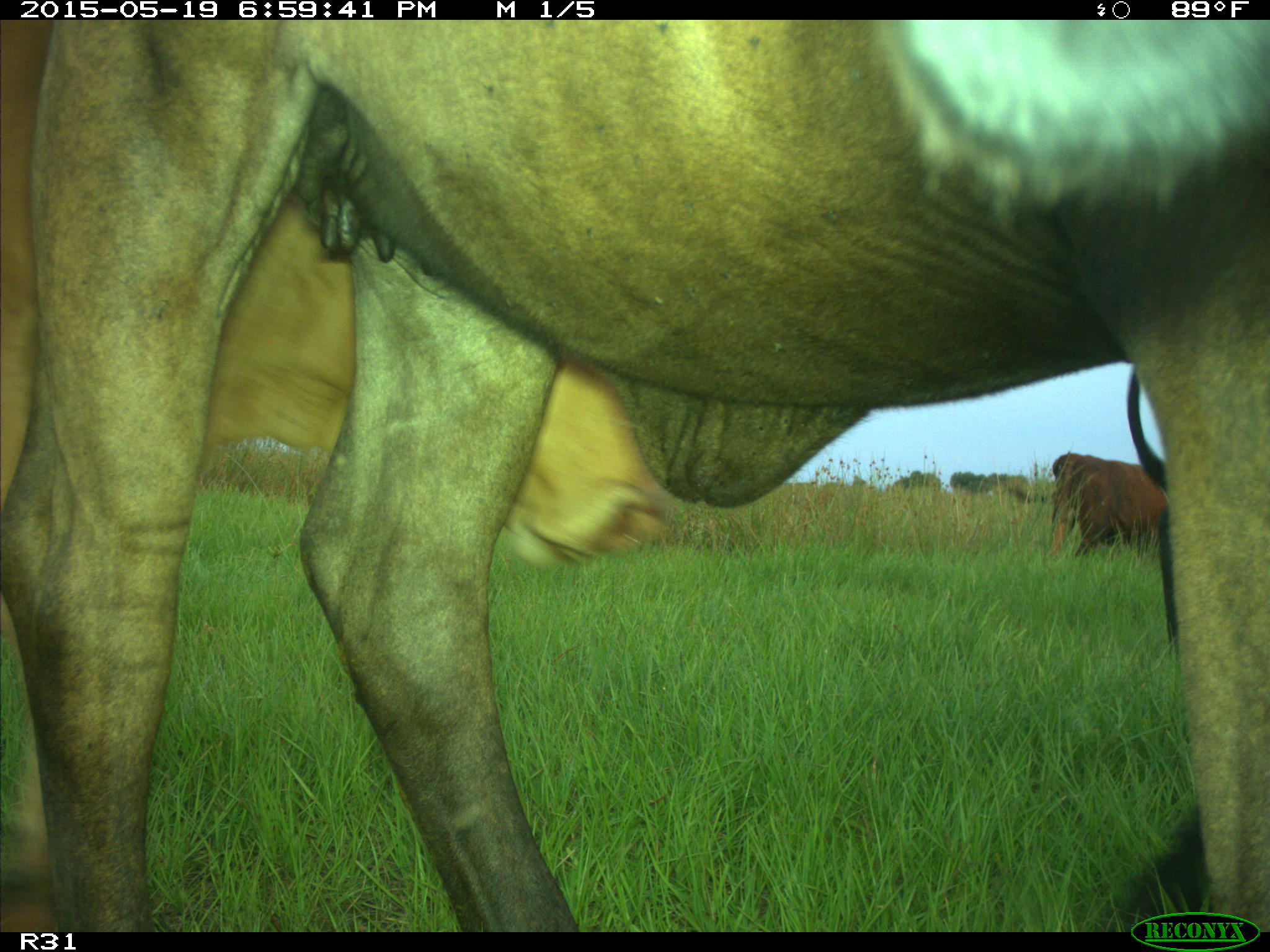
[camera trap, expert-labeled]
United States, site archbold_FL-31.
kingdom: Animalia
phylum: Chordata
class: Mammalia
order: Artiodactyla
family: Bovidae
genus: Bos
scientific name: Bos taurus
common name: domestic cow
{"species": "Bos taurus (domestic cow)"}